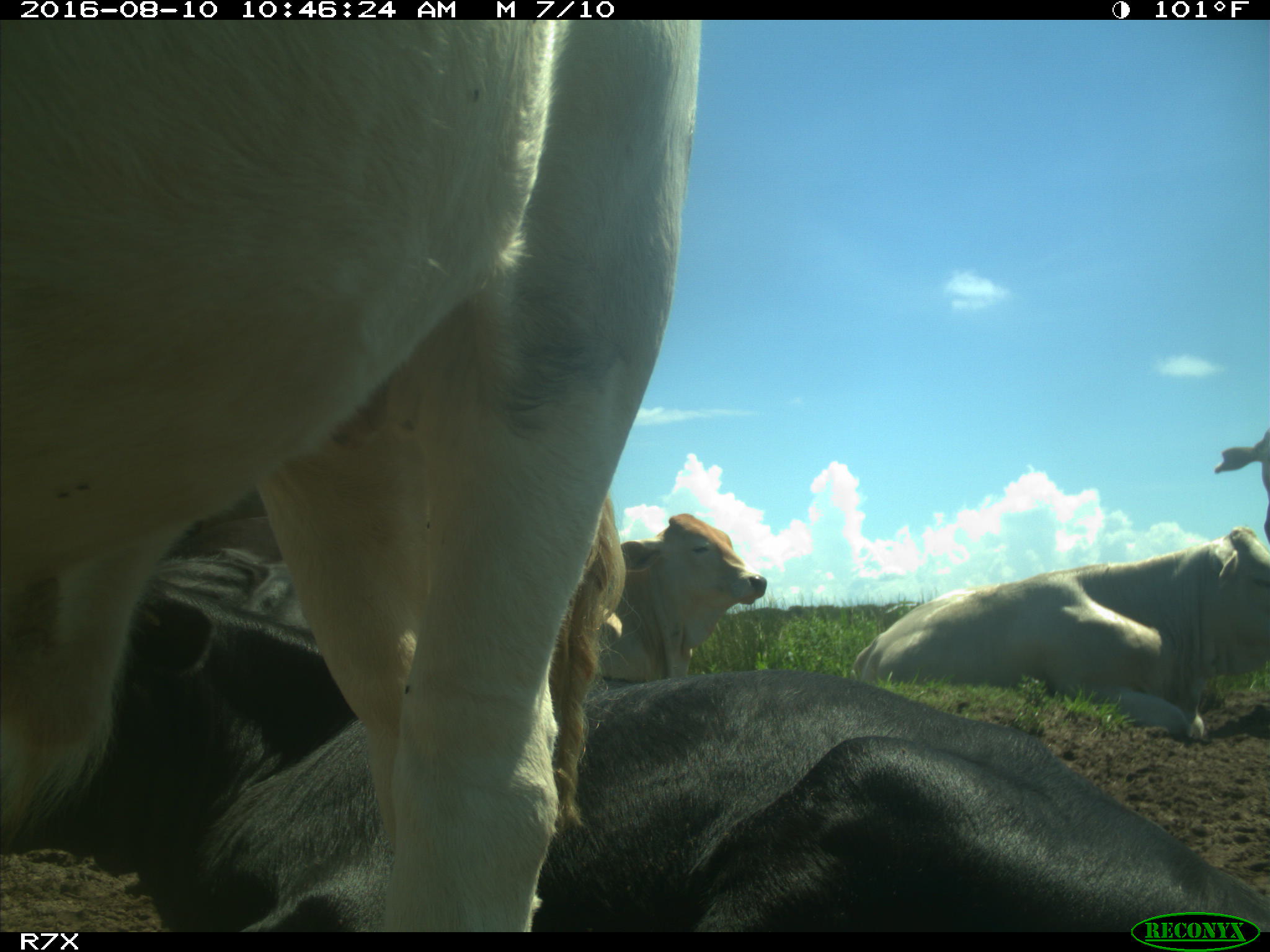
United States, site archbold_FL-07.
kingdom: Animalia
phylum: Chordata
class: Mammalia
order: Artiodactyla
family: Bovidae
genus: Bos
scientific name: Bos taurus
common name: domestic cow